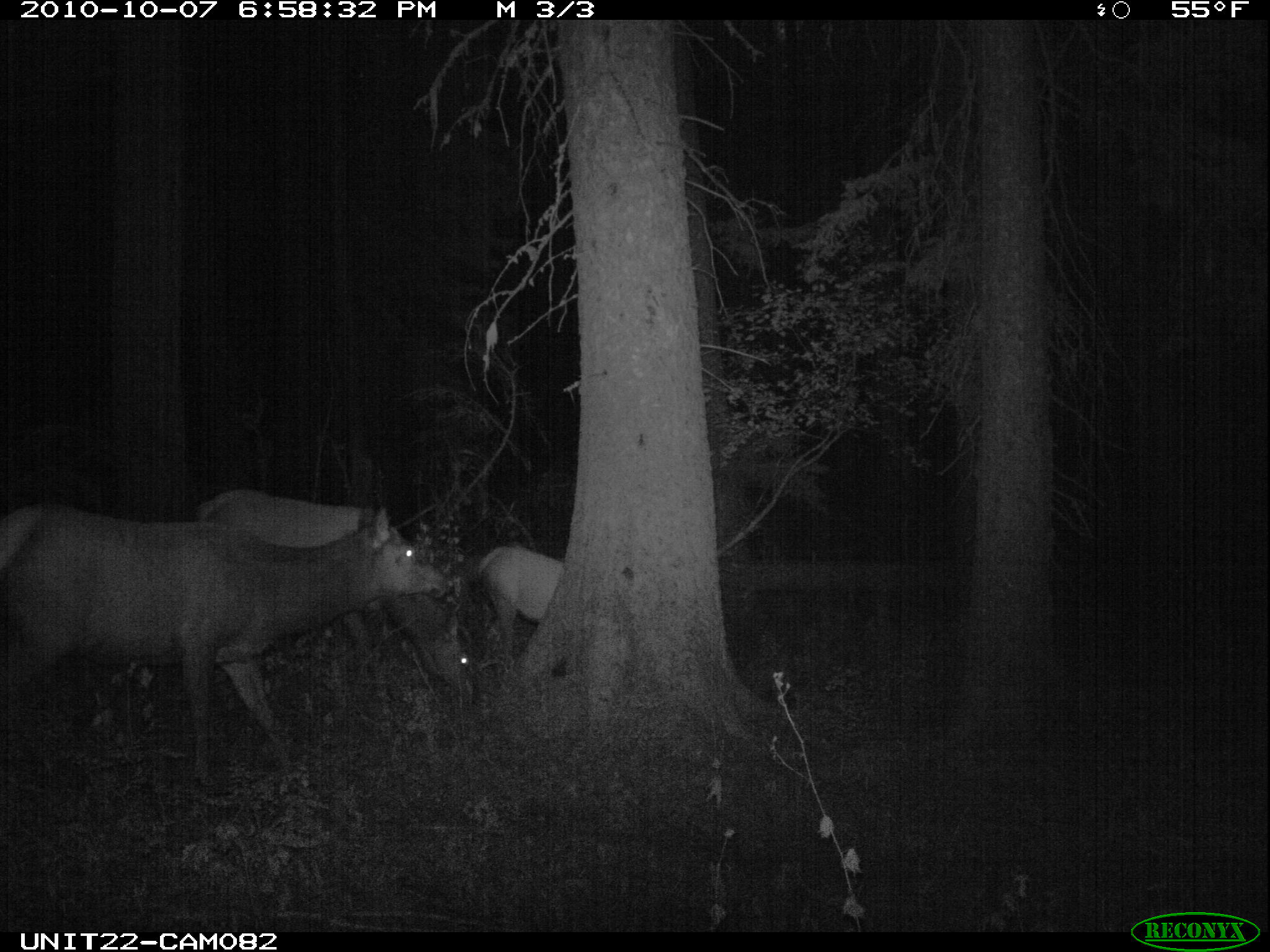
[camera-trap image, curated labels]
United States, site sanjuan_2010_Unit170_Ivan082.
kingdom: Animalia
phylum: Chordata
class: Mammalia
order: Artiodactyla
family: Cervidae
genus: Cervus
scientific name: Cervus elaphus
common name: red deer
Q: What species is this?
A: Cervus elaphus (red deer).